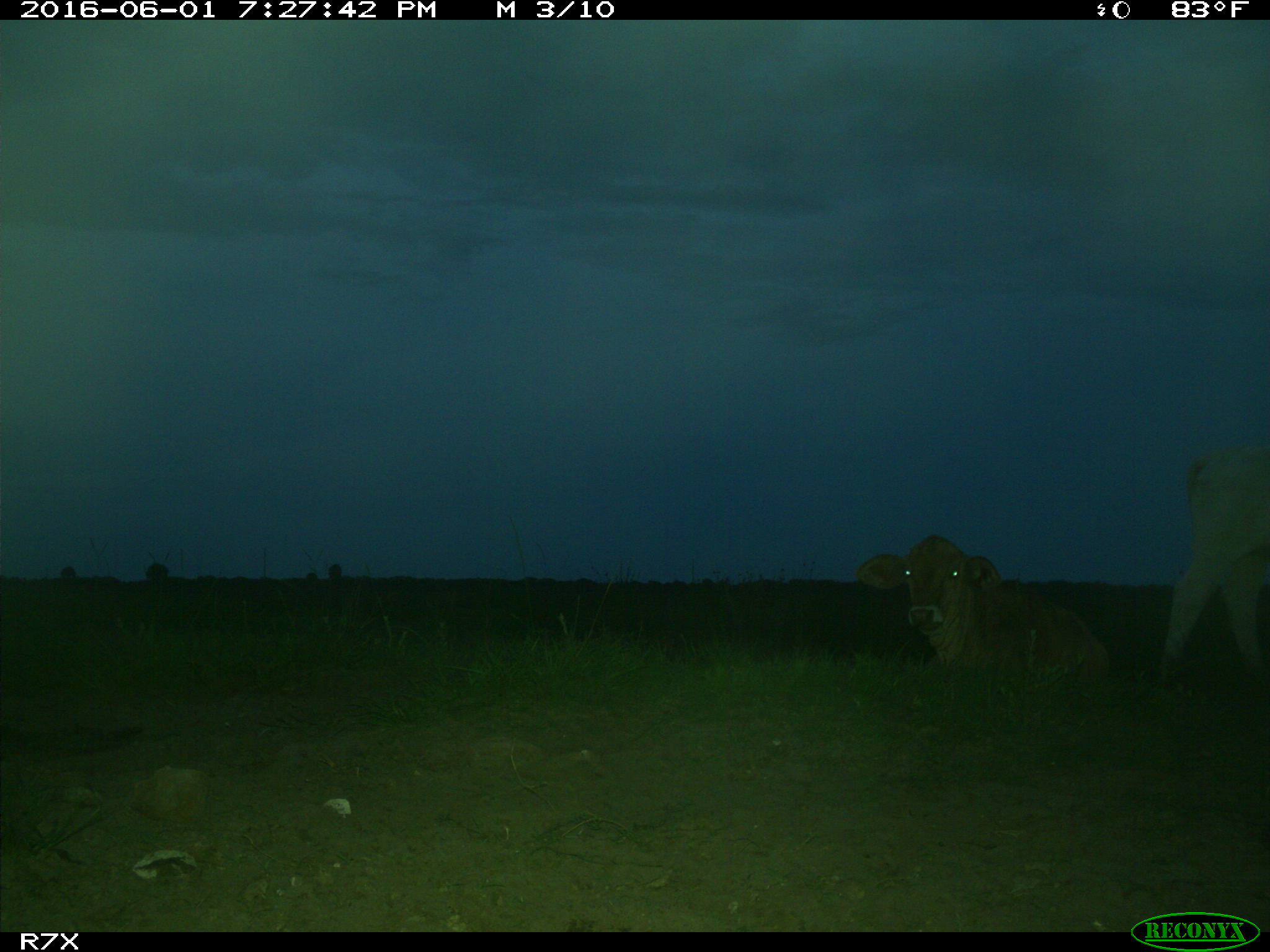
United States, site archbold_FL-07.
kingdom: Animalia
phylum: Chordata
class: Mammalia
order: Artiodactyla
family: Bovidae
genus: Bos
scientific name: Bos taurus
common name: domestic cow